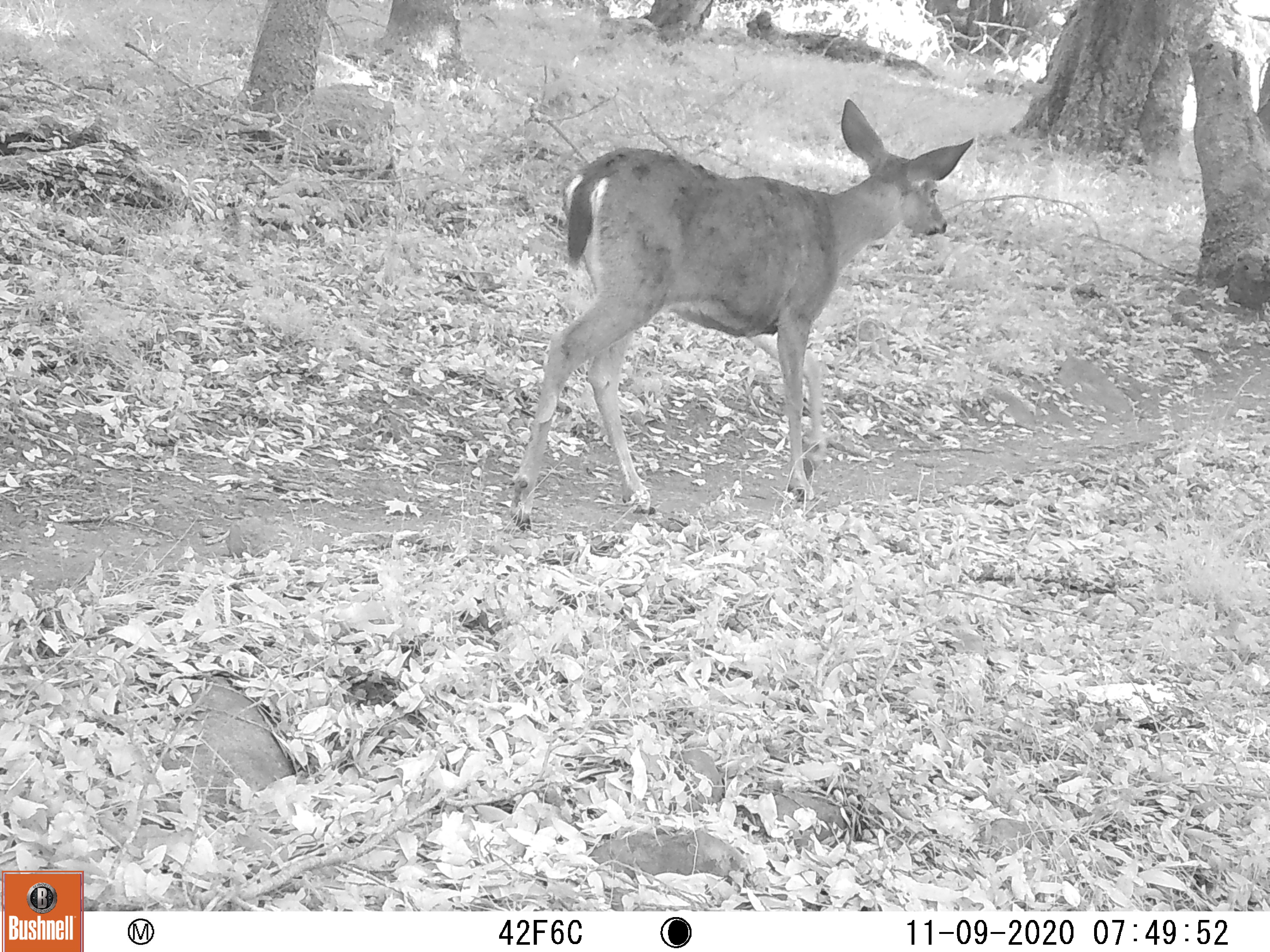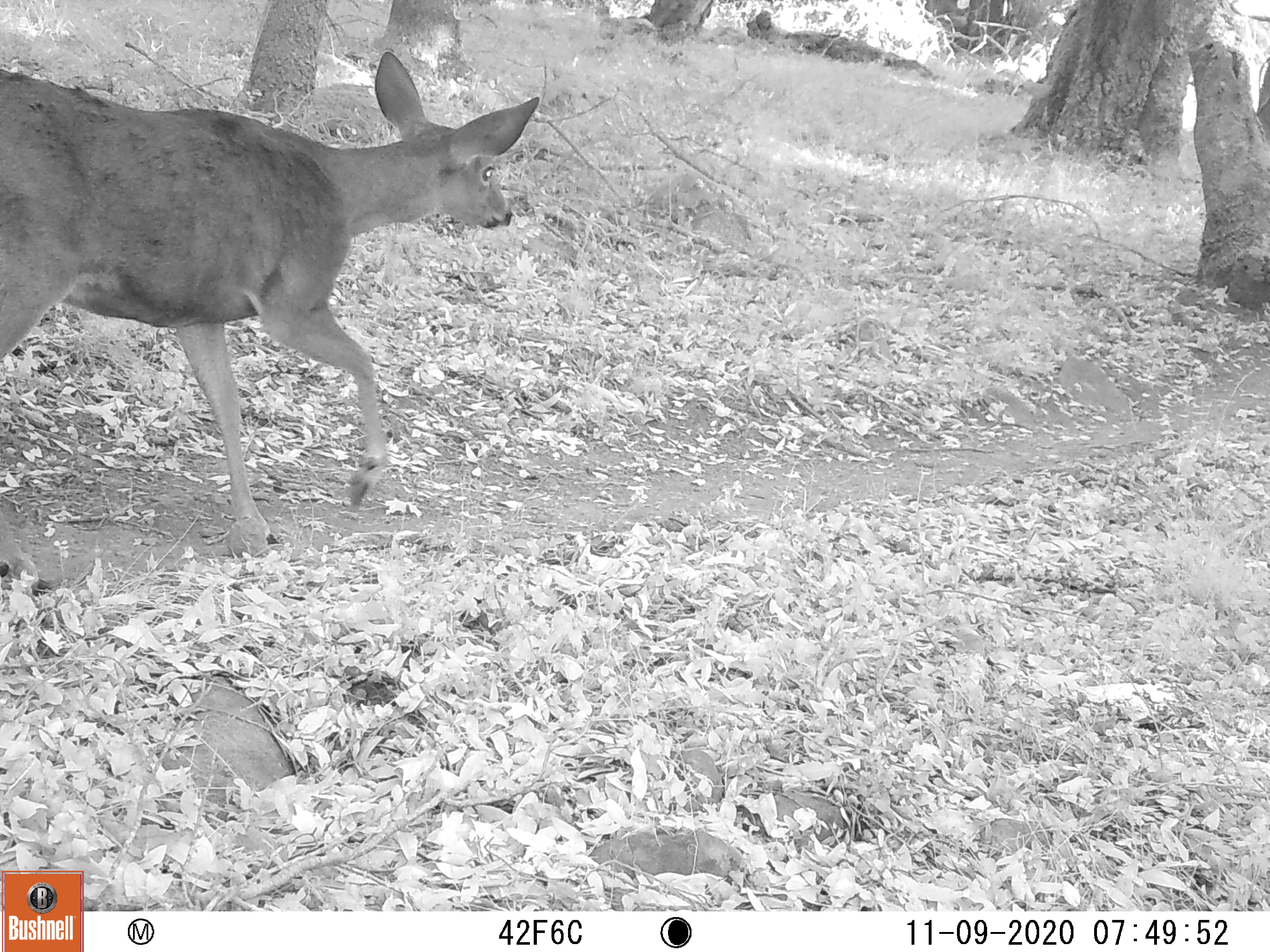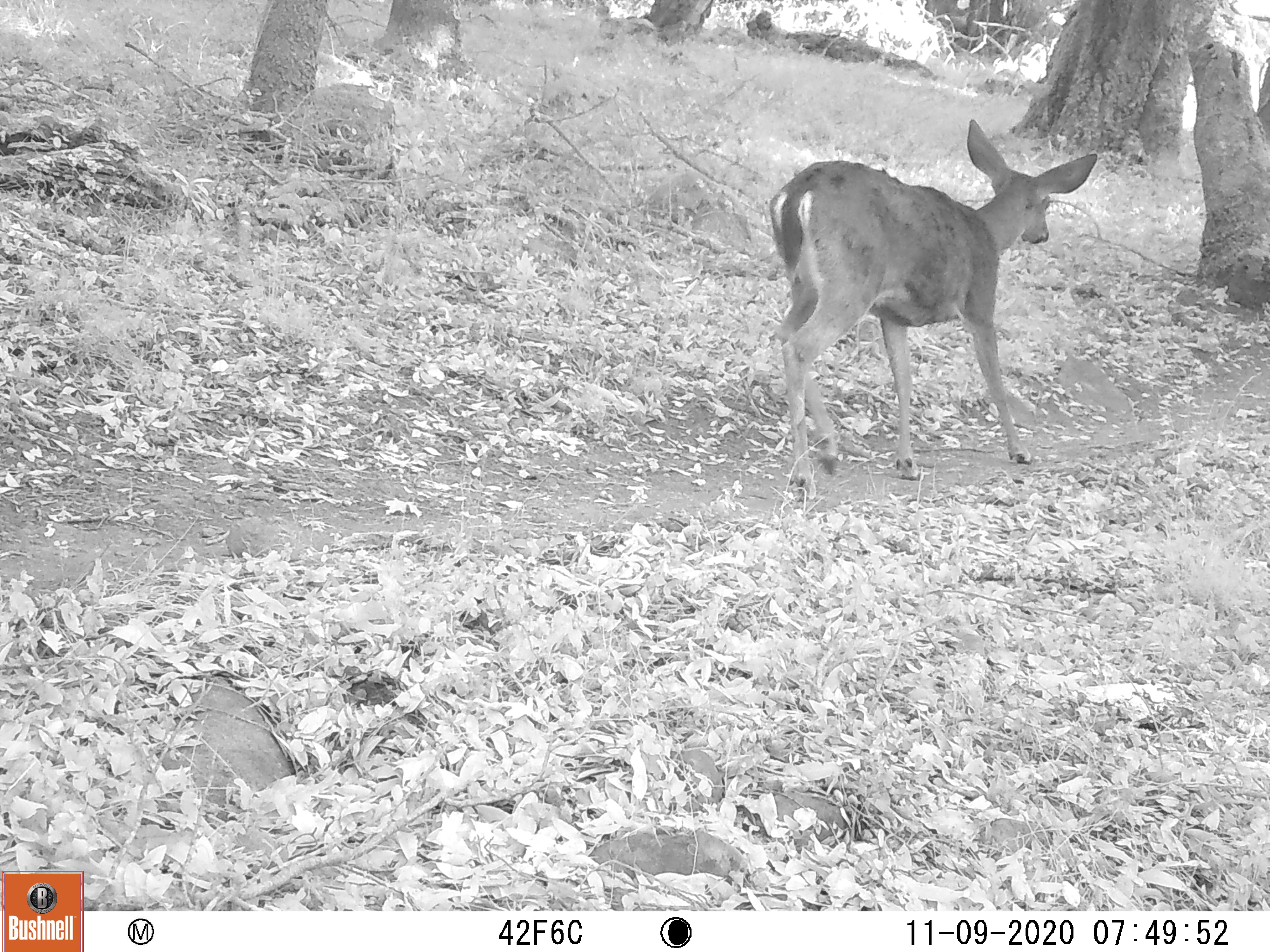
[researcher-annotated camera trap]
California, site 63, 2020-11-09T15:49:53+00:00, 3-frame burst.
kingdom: Animalia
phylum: Chordata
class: Mammalia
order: Artiodactyla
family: Cervidae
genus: Odocoileus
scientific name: Odocoileus hemionus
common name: mule deer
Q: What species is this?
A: Mule deer (Odocoileus hemionus).